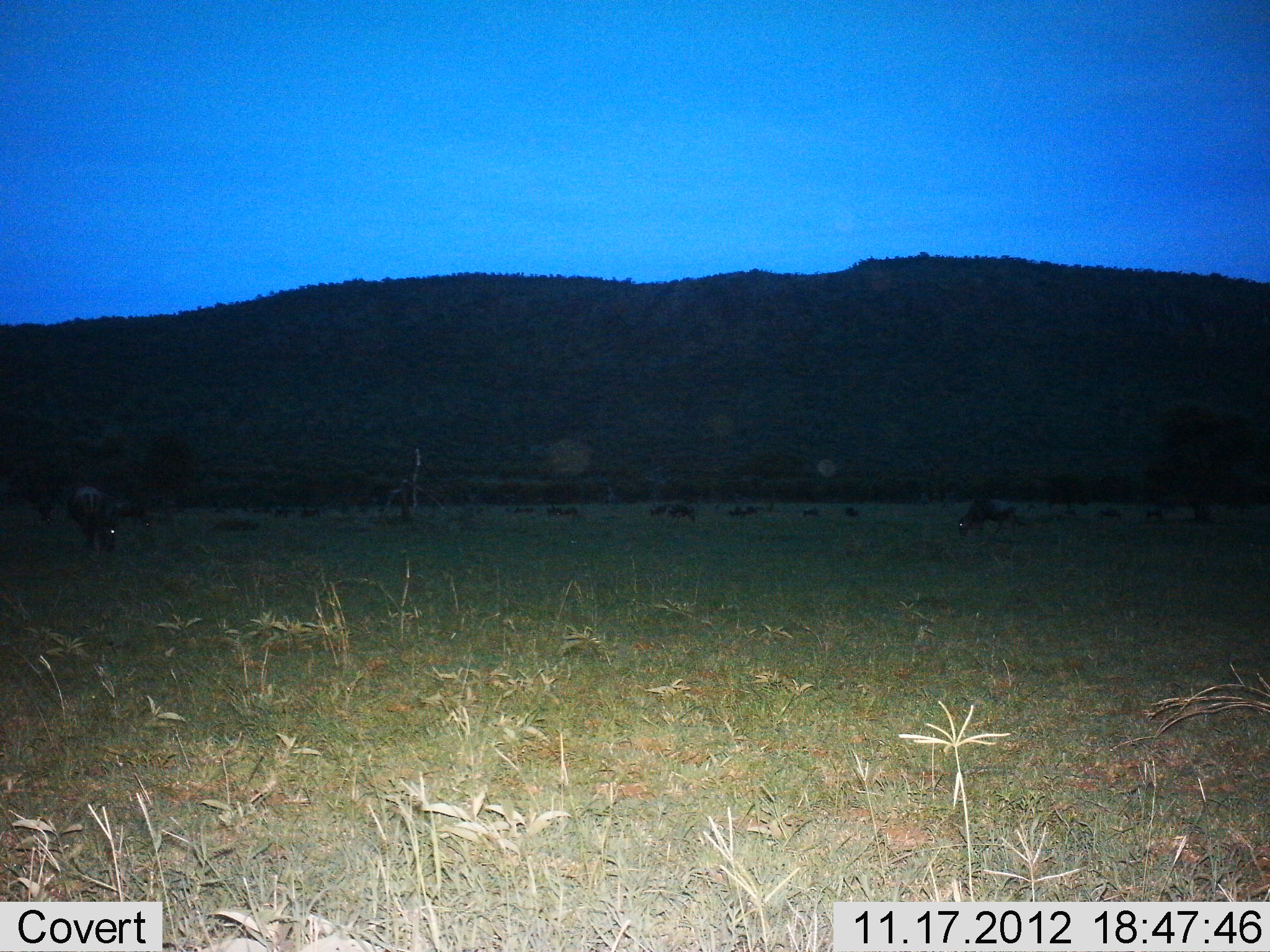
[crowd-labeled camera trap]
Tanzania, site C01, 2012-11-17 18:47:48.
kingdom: Animalia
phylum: Chordata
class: Mammalia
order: Artiodactyla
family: Bovidae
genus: Connochaetes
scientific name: Connochaetes taurinus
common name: blue wildebeest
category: wildebeest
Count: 11-50.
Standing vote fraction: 40%.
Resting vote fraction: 20%.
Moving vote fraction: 0%.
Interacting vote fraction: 0%.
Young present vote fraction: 0%.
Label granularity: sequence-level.